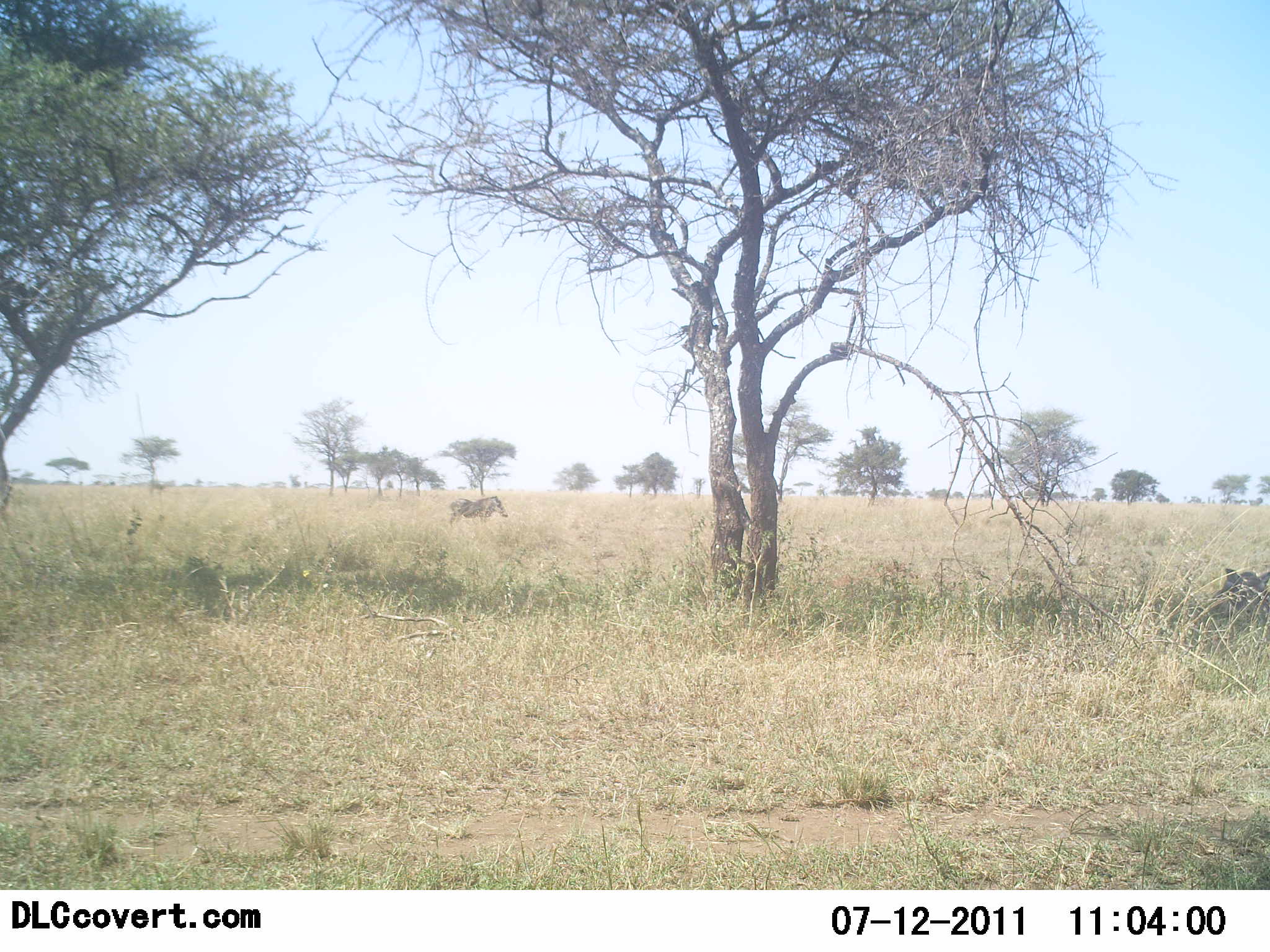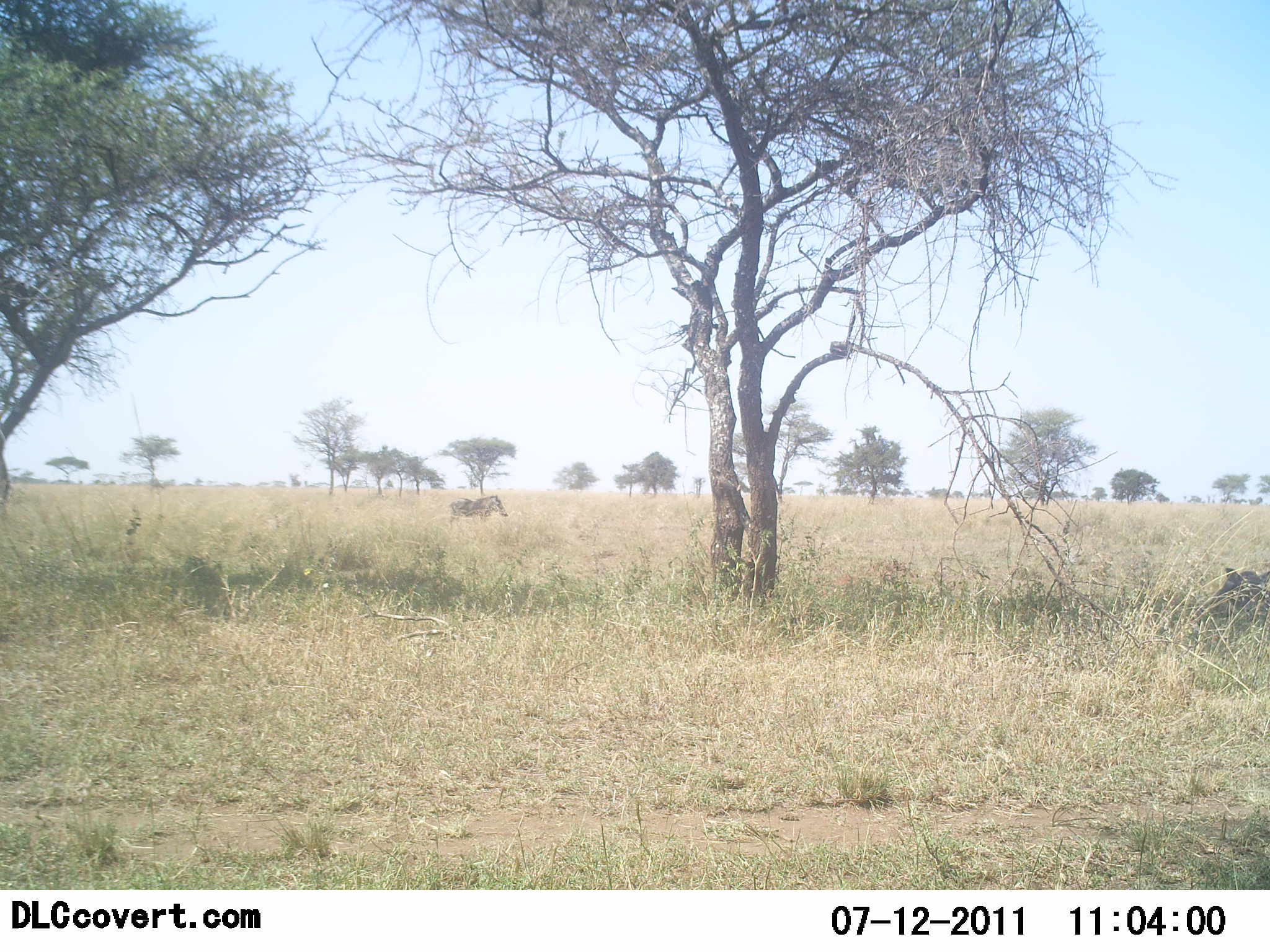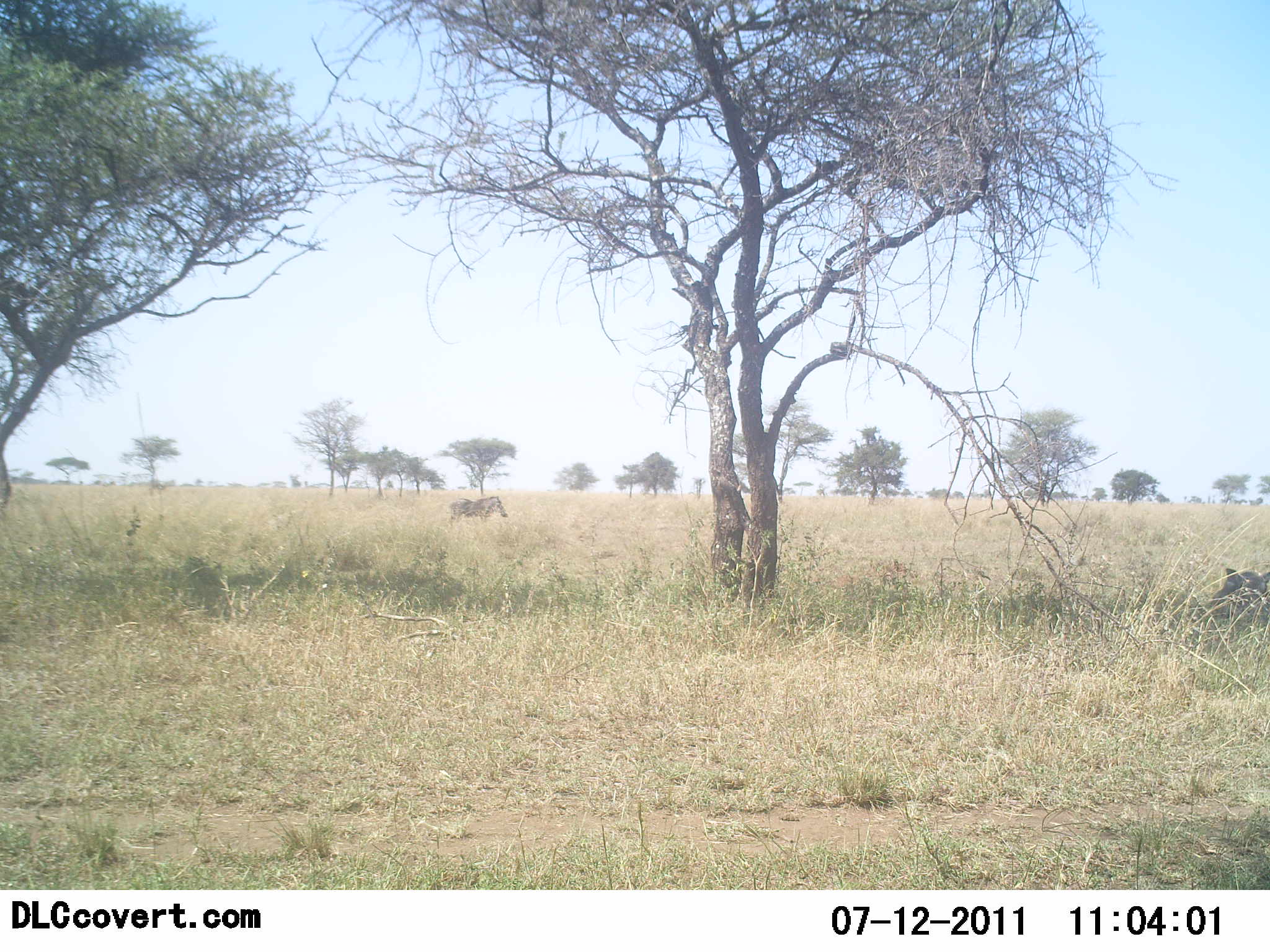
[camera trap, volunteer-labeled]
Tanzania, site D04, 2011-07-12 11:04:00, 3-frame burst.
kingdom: Animalia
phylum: Chordata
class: Mammalia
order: Artiodactyla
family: Suidae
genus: Phacochoerus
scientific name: Phacochoerus africanus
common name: warthog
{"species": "warthog (Phacochoerus africanus)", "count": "1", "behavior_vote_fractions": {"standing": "92%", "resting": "8%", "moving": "8%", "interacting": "0%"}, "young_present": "0%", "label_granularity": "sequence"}